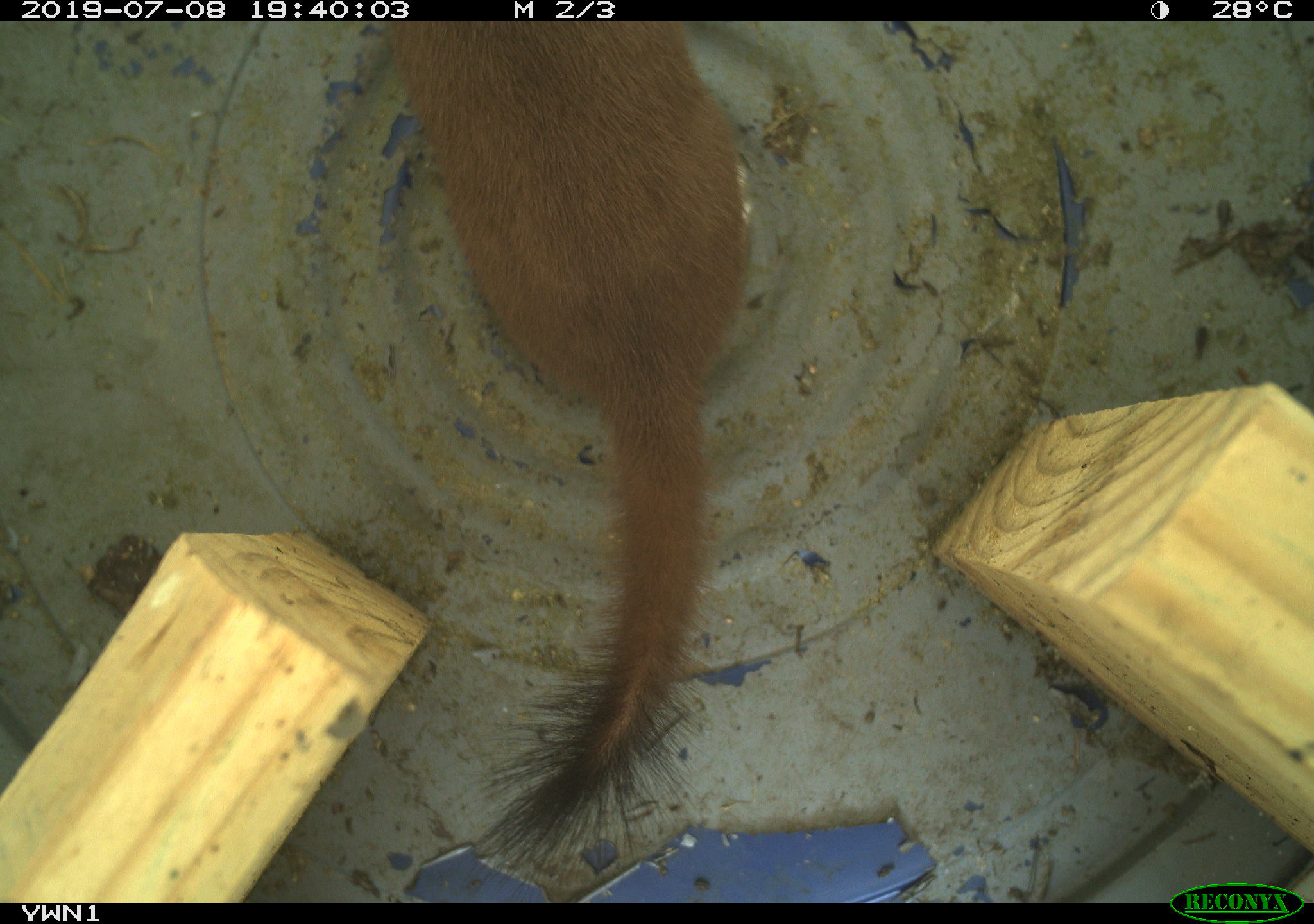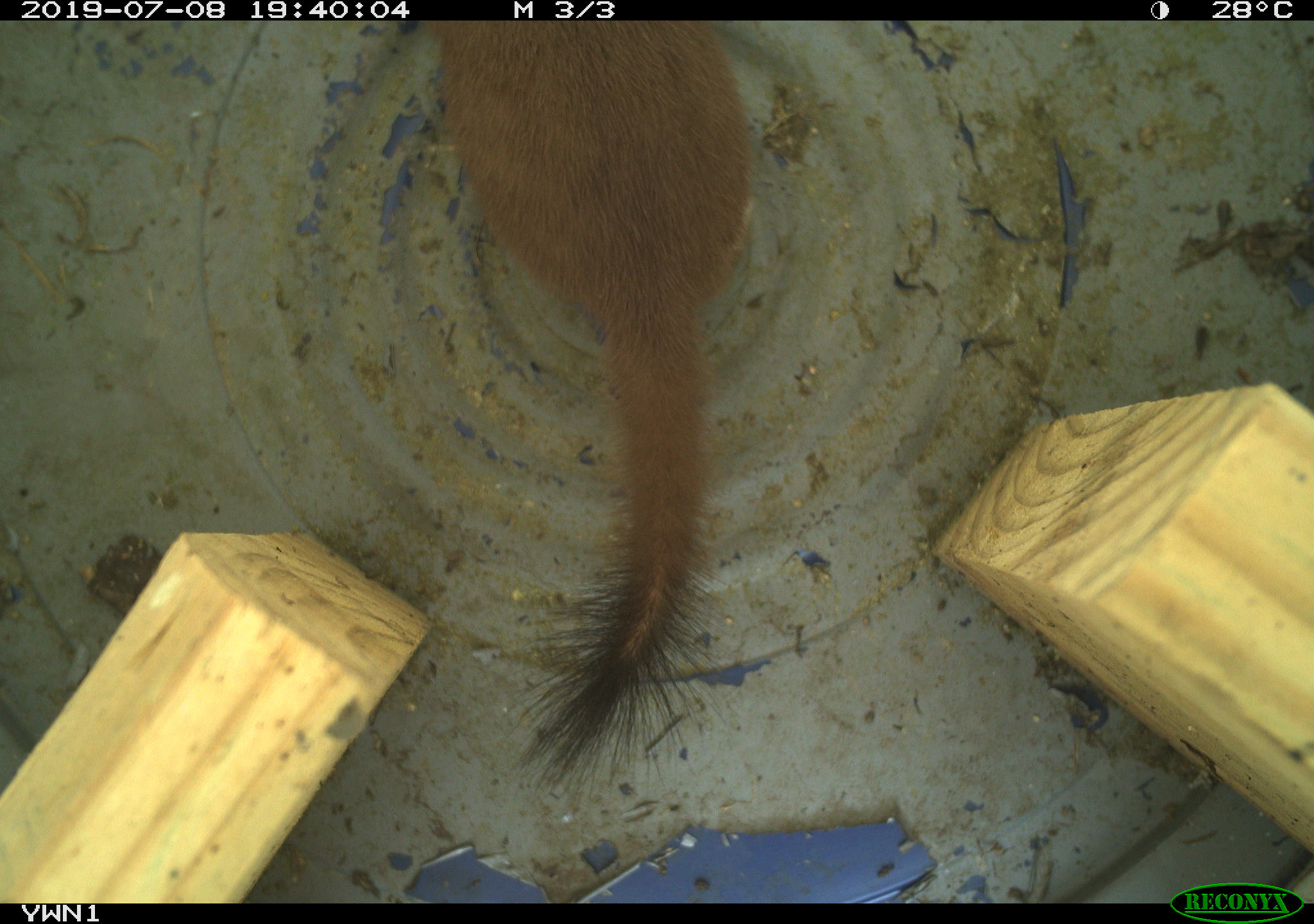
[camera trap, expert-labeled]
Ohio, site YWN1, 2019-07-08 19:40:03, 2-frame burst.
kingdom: Animalia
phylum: Chordata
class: Mammalia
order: Carnivora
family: Mustelidae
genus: Neogale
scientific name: Neogale frenata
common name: long-tailed weasel